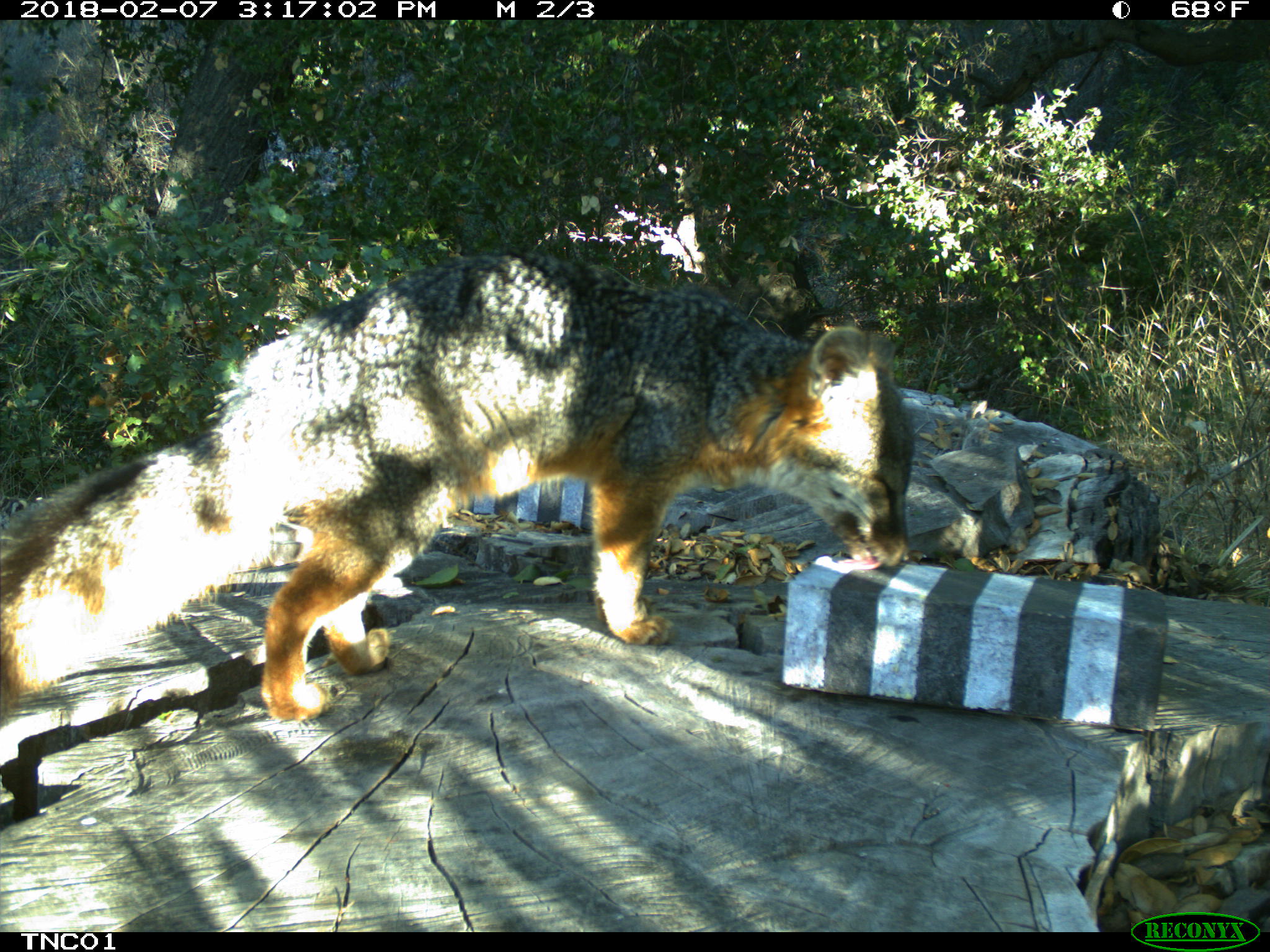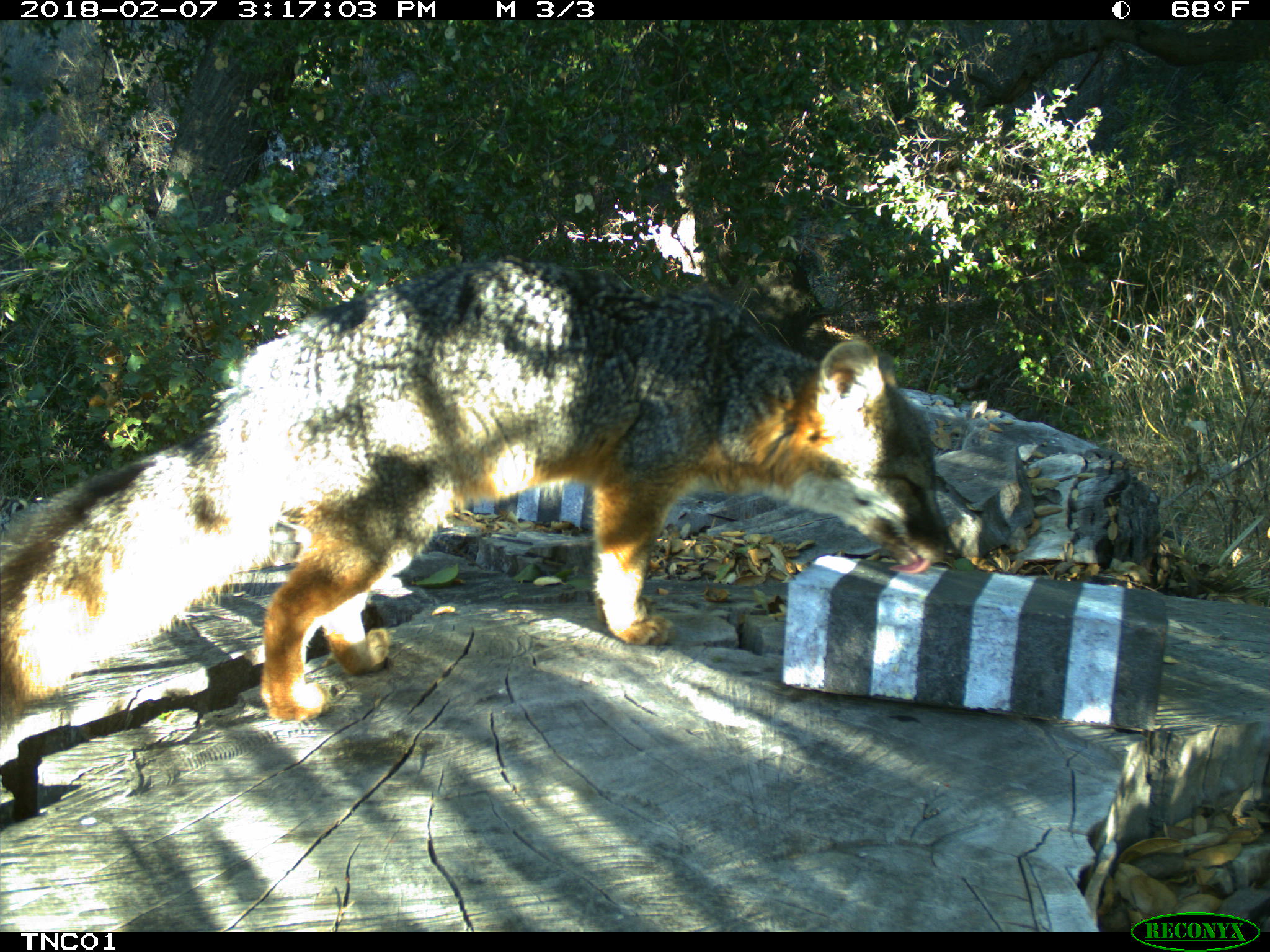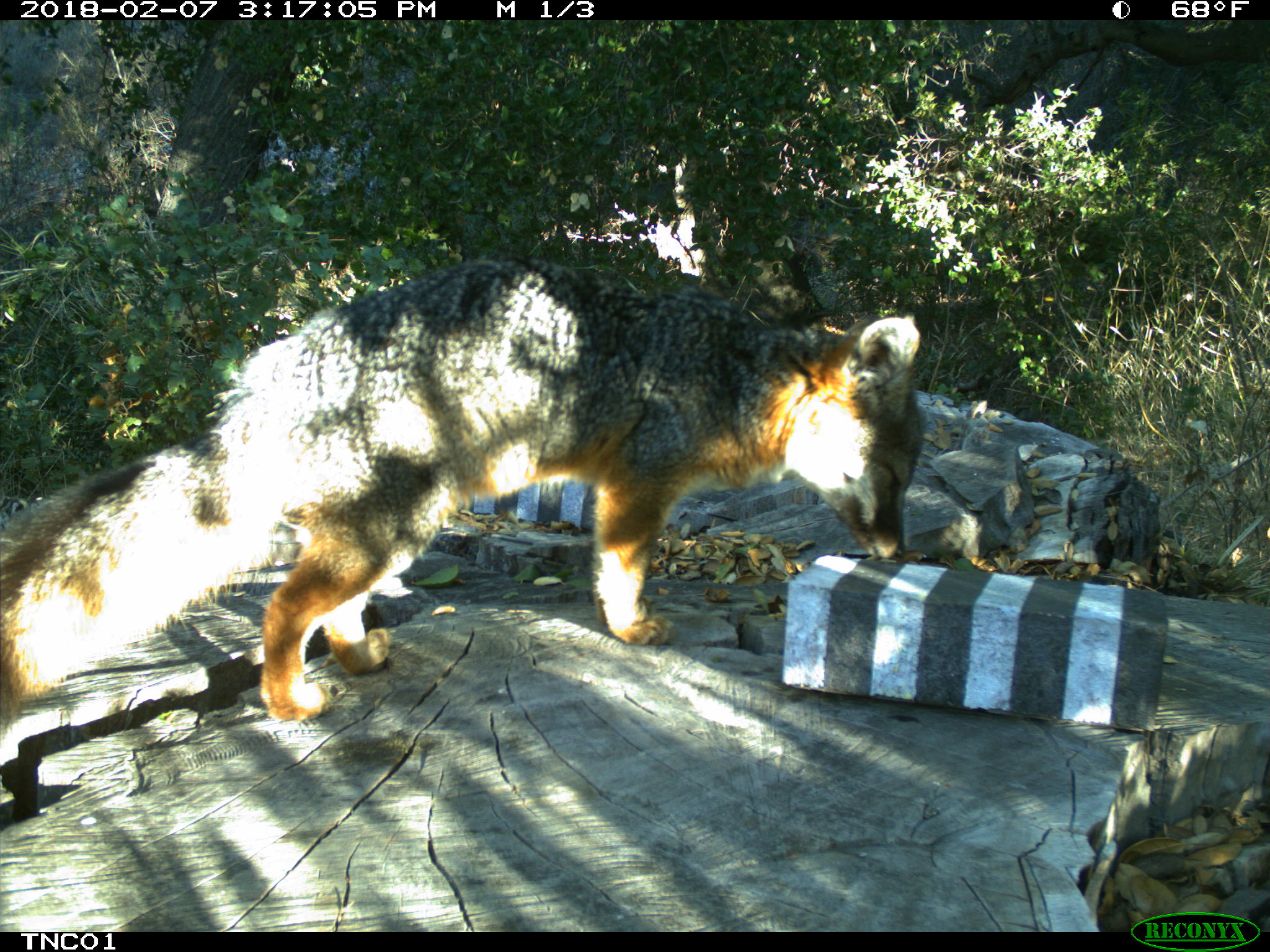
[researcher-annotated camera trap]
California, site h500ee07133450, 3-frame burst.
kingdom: Animalia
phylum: Chordata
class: Mammalia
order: Carnivora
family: Canidae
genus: Urocyon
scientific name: Urocyon littoralis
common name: island fox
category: fox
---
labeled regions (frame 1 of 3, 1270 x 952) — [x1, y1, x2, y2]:
fox: [0, 247, 914, 720]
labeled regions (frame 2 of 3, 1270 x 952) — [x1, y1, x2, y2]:
fox: [0, 262, 960, 737]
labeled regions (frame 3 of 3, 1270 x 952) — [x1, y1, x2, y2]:
fox: [0, 255, 923, 741]